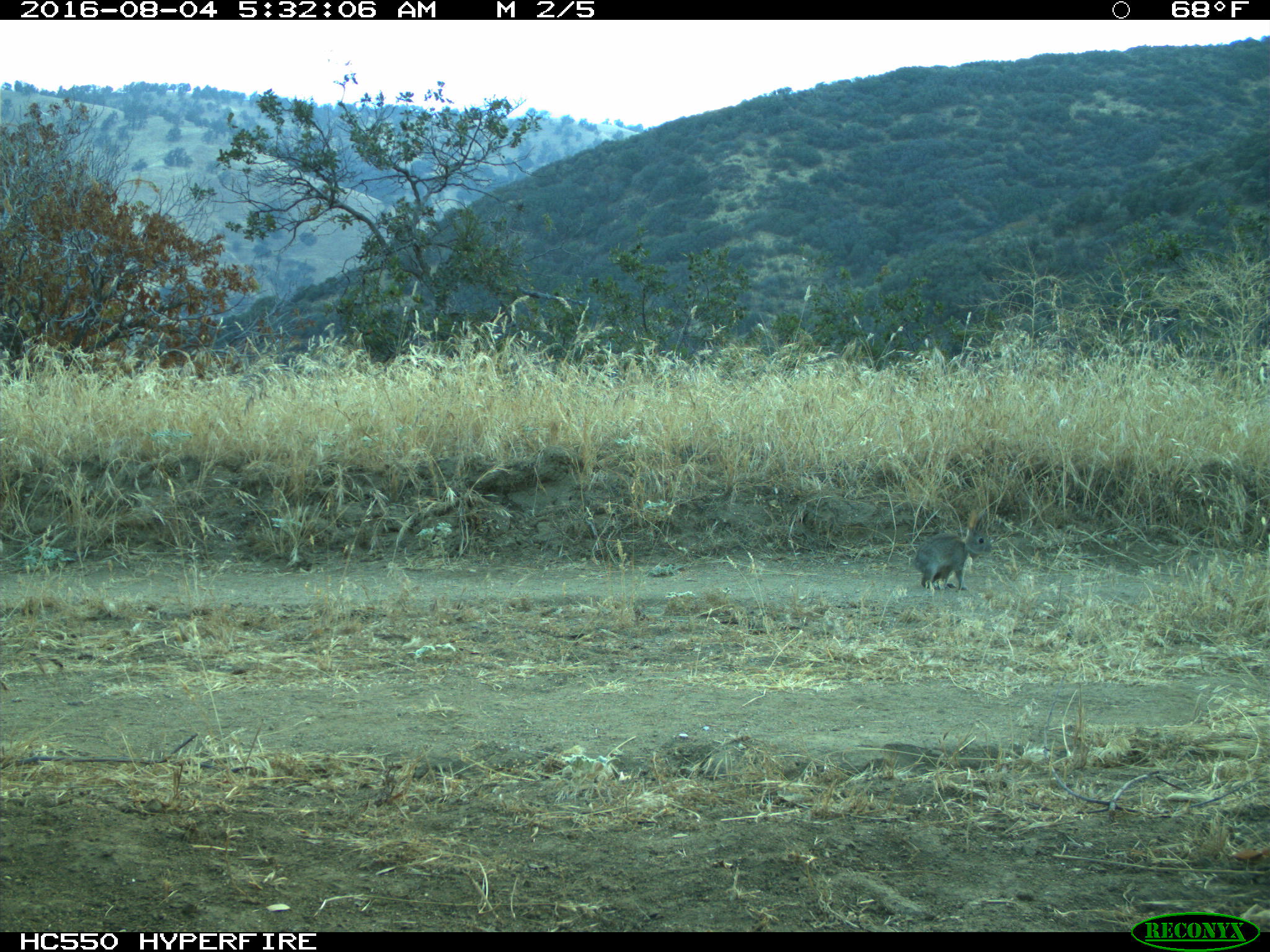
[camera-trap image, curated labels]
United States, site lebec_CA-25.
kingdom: Animalia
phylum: Chordata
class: Mammalia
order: Lagomorpha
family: Leporidae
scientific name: Leporidae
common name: rabbits and hares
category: unidentified rabbit